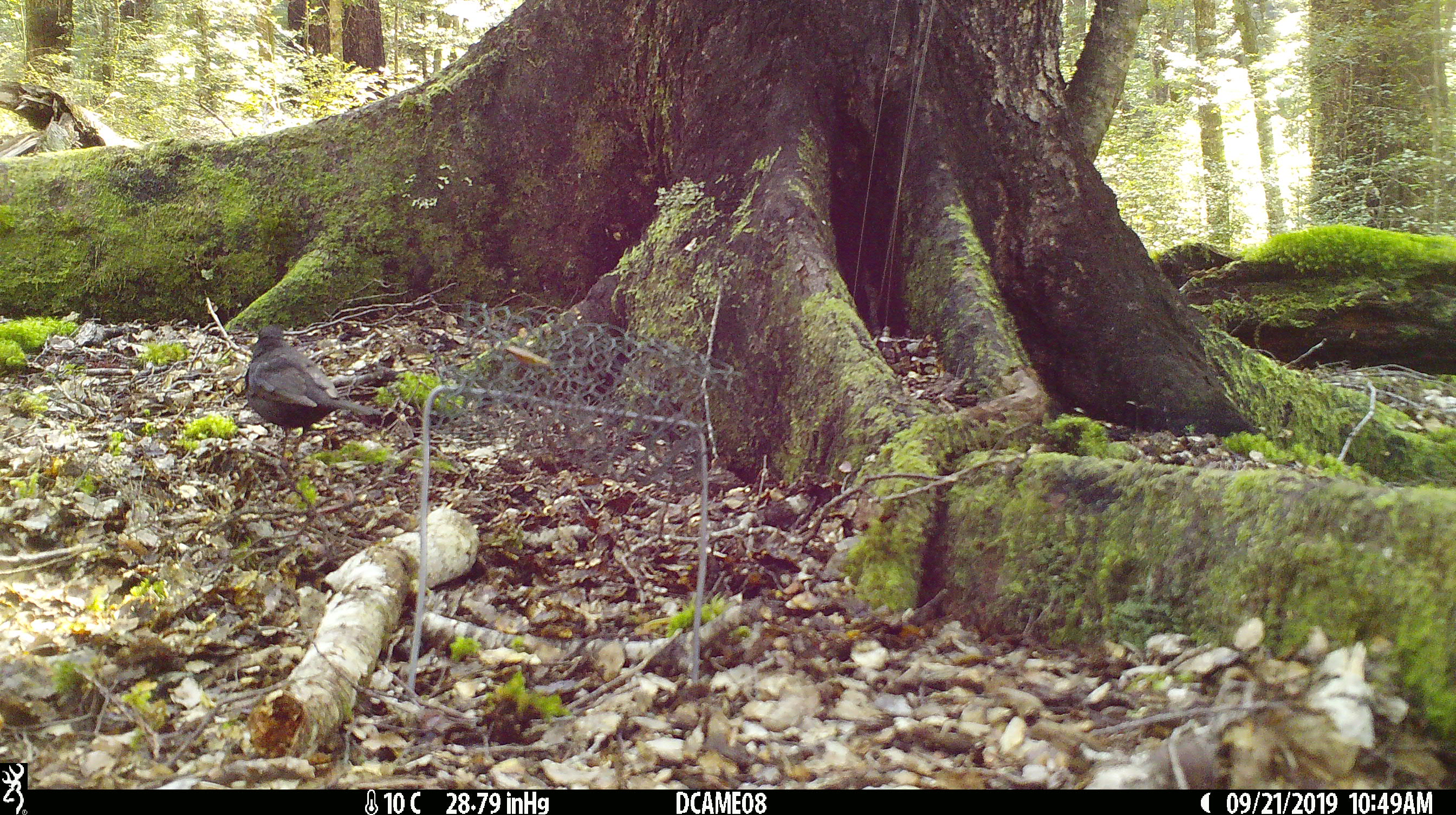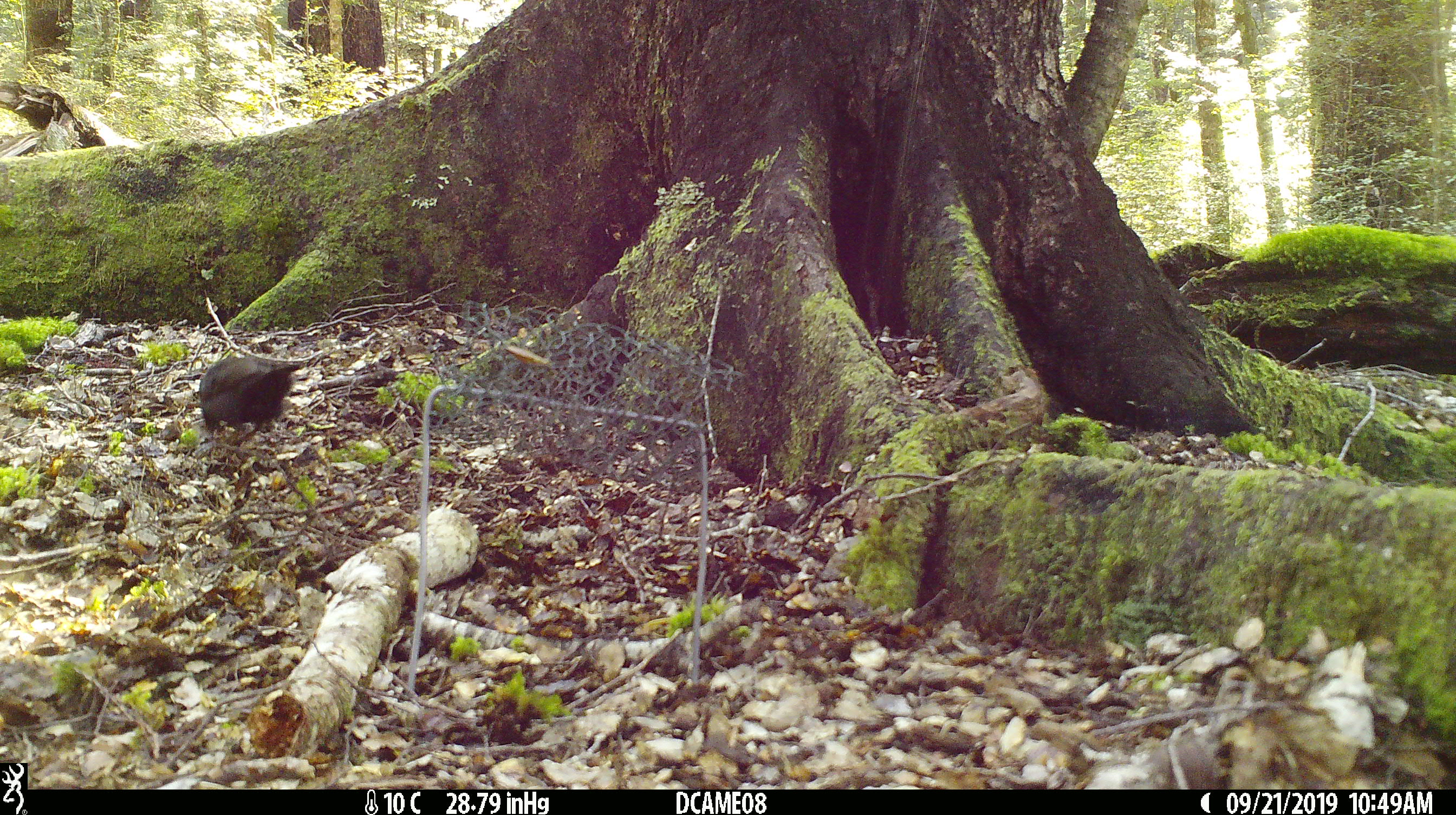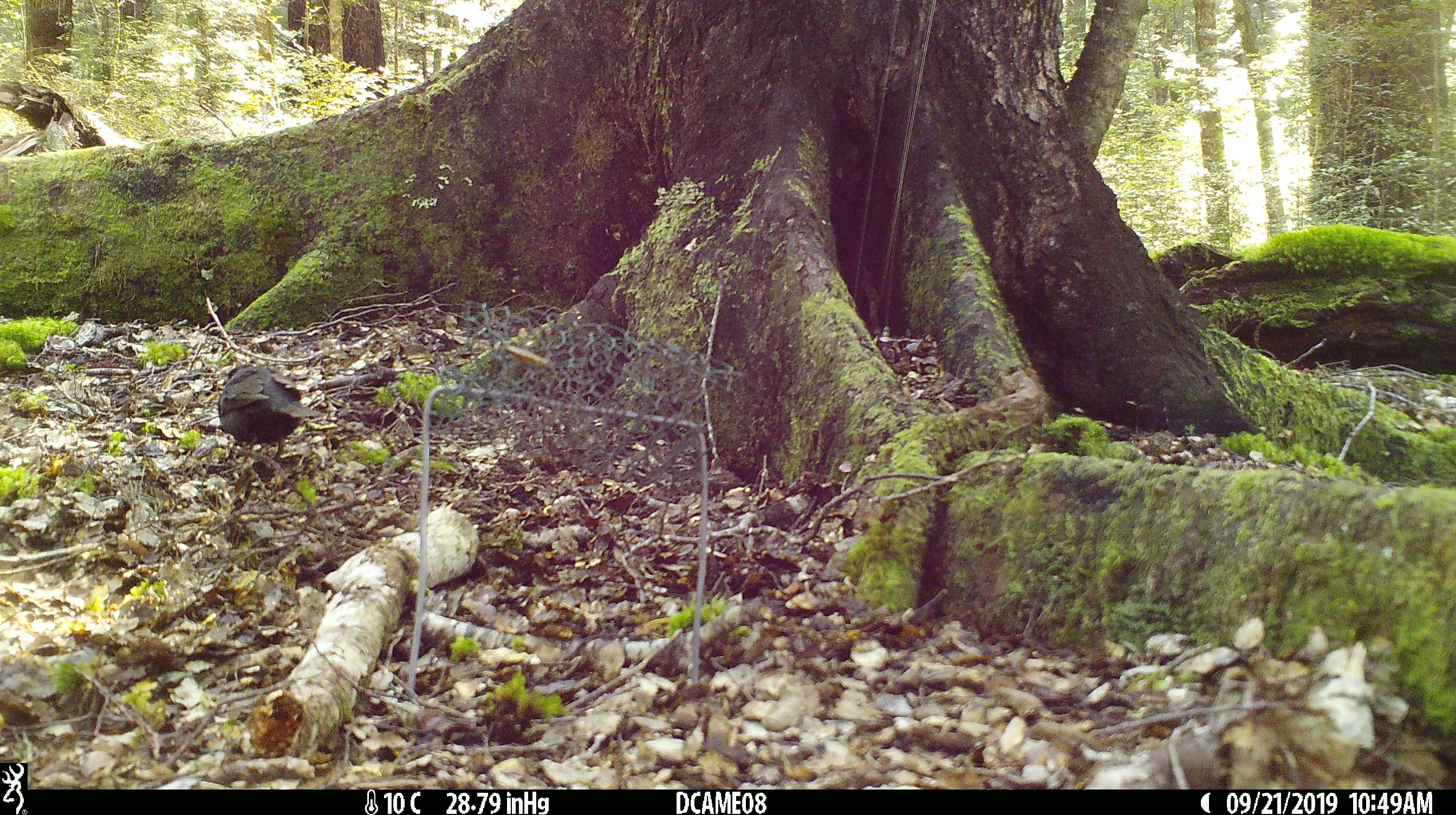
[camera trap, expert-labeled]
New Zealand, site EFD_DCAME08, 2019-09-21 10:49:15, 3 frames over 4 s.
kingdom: Animalia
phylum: Chordata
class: Aves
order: Passeriformes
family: Turdidae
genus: Turdus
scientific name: Turdus merula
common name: eurasian blackbird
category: blackbird